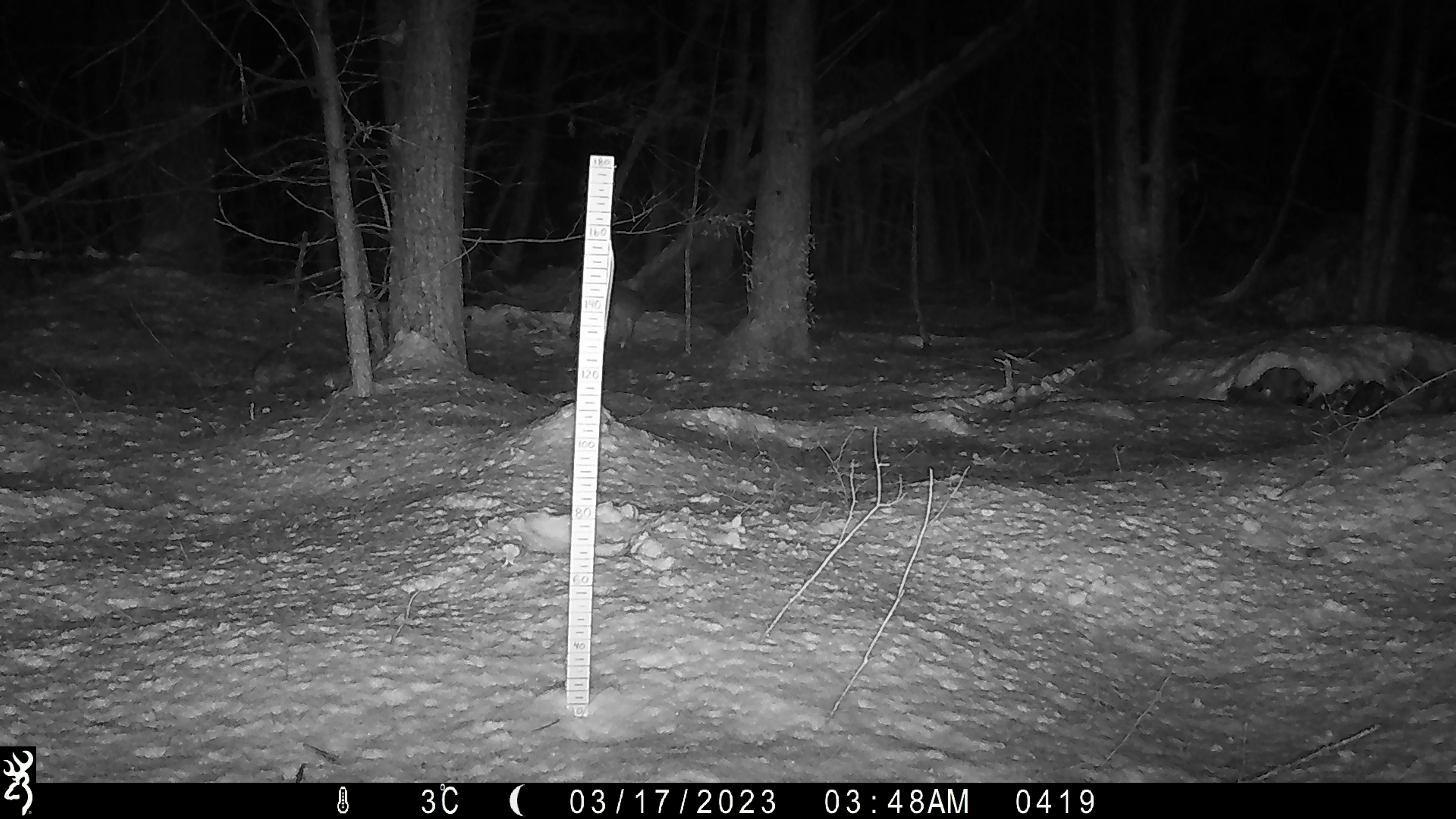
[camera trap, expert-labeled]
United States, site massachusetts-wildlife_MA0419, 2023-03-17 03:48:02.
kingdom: Animalia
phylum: Chordata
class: Mammalia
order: Carnivora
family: Canidae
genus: Canis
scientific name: Canis latrans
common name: coyote